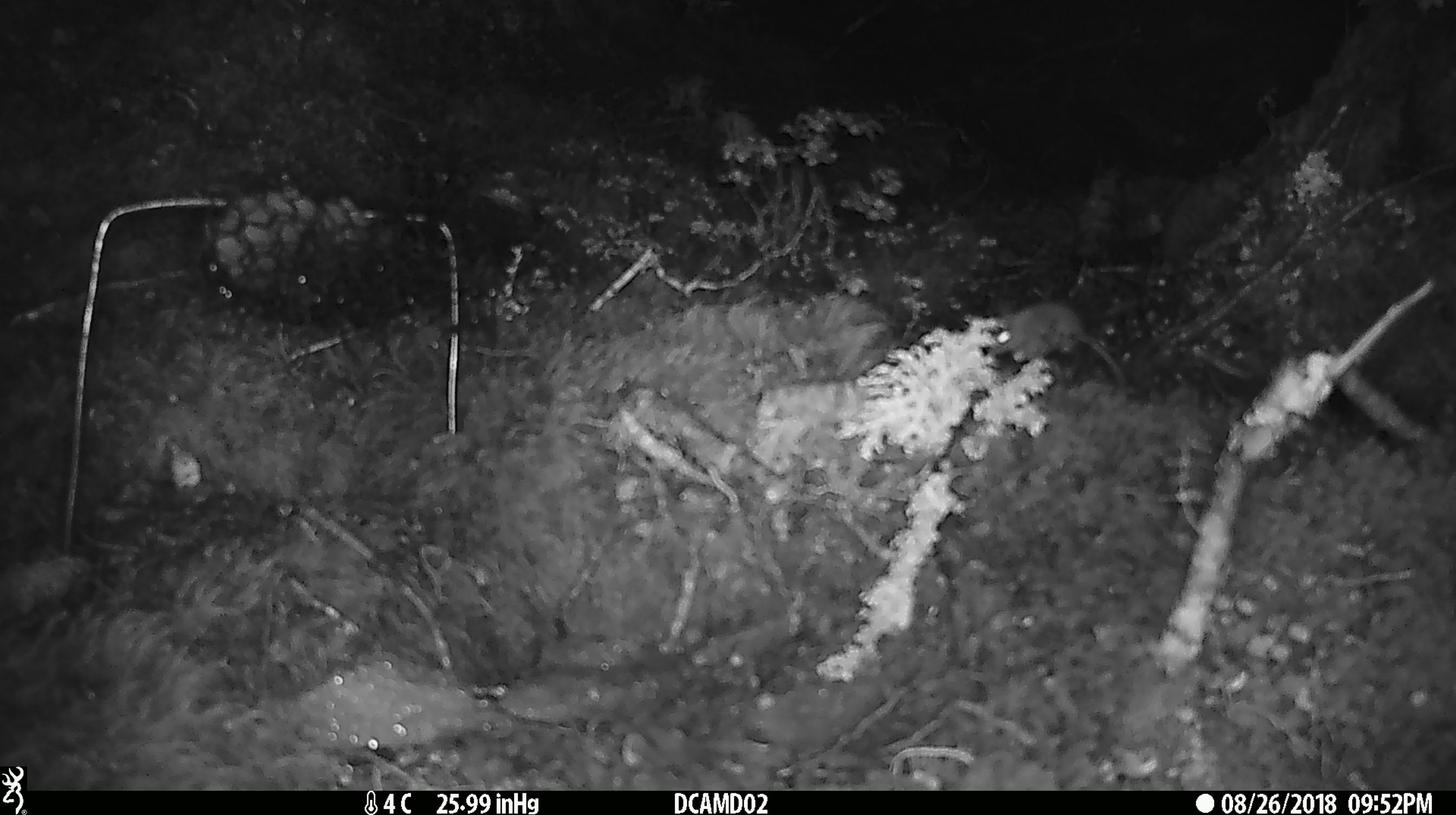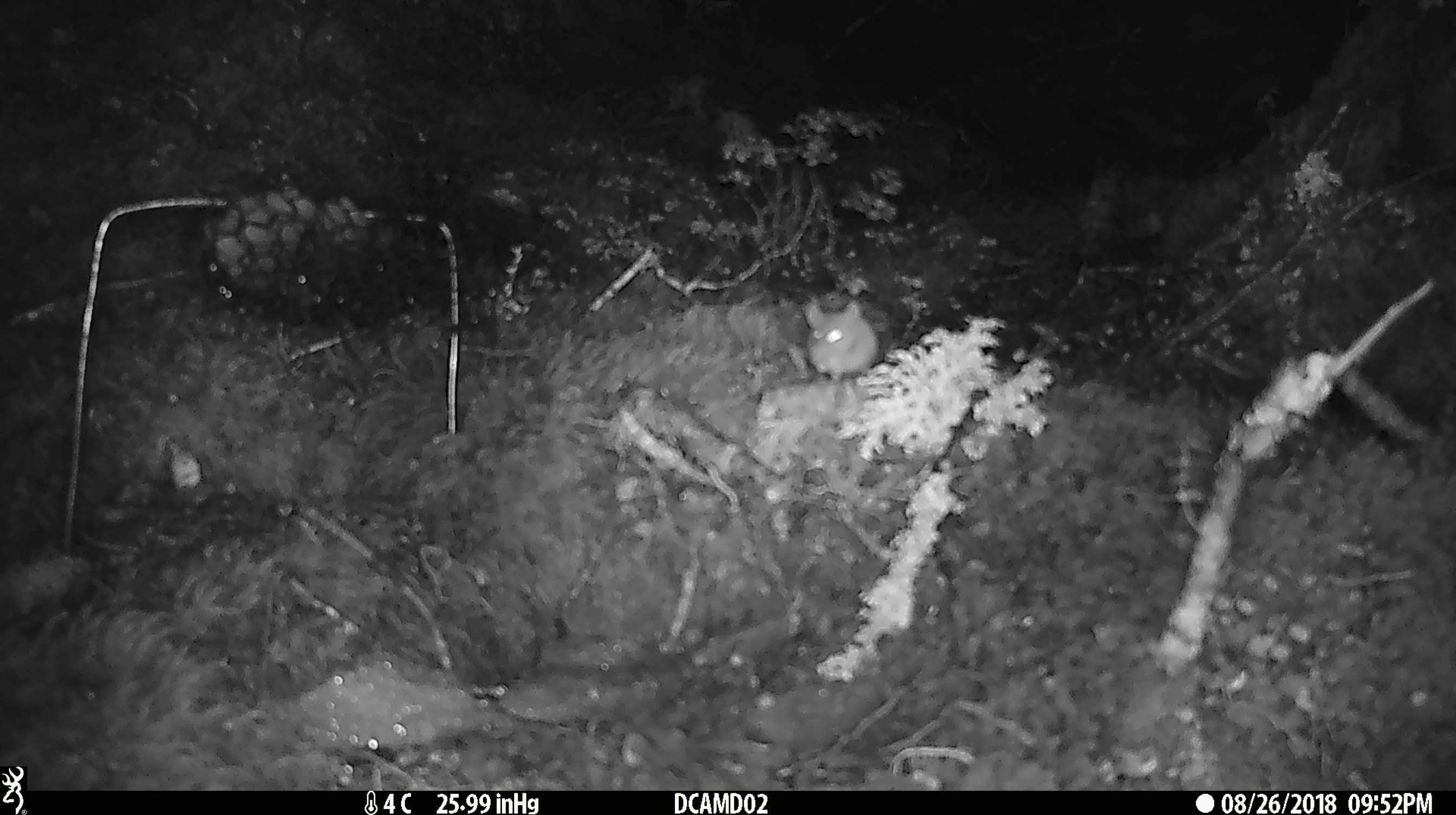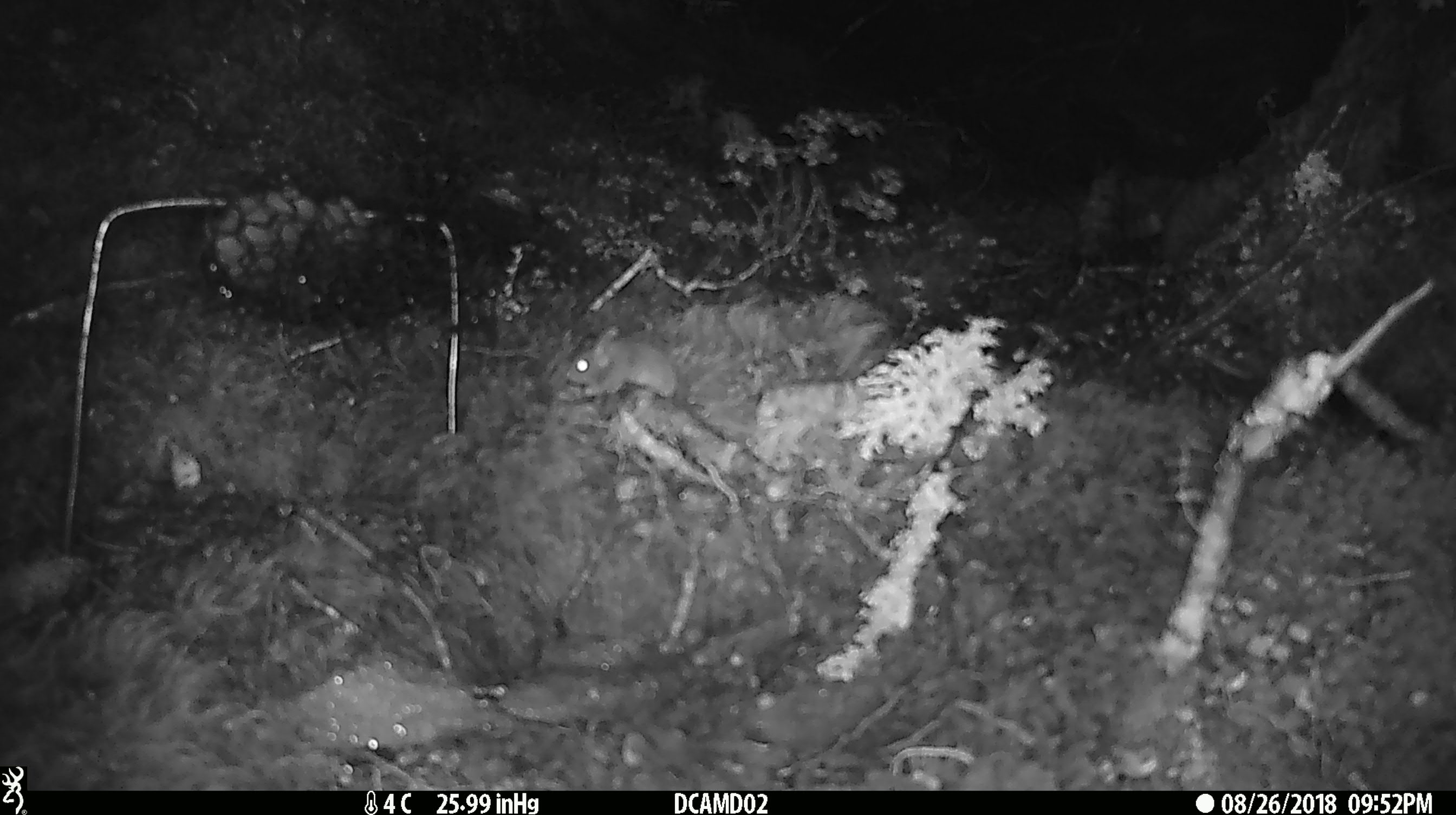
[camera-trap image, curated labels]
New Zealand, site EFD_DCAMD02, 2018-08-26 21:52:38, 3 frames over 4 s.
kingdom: Animalia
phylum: Chordata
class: Mammalia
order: Rodentia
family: Muridae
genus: Mus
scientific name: Mus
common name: mouse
Mouse (Mus).